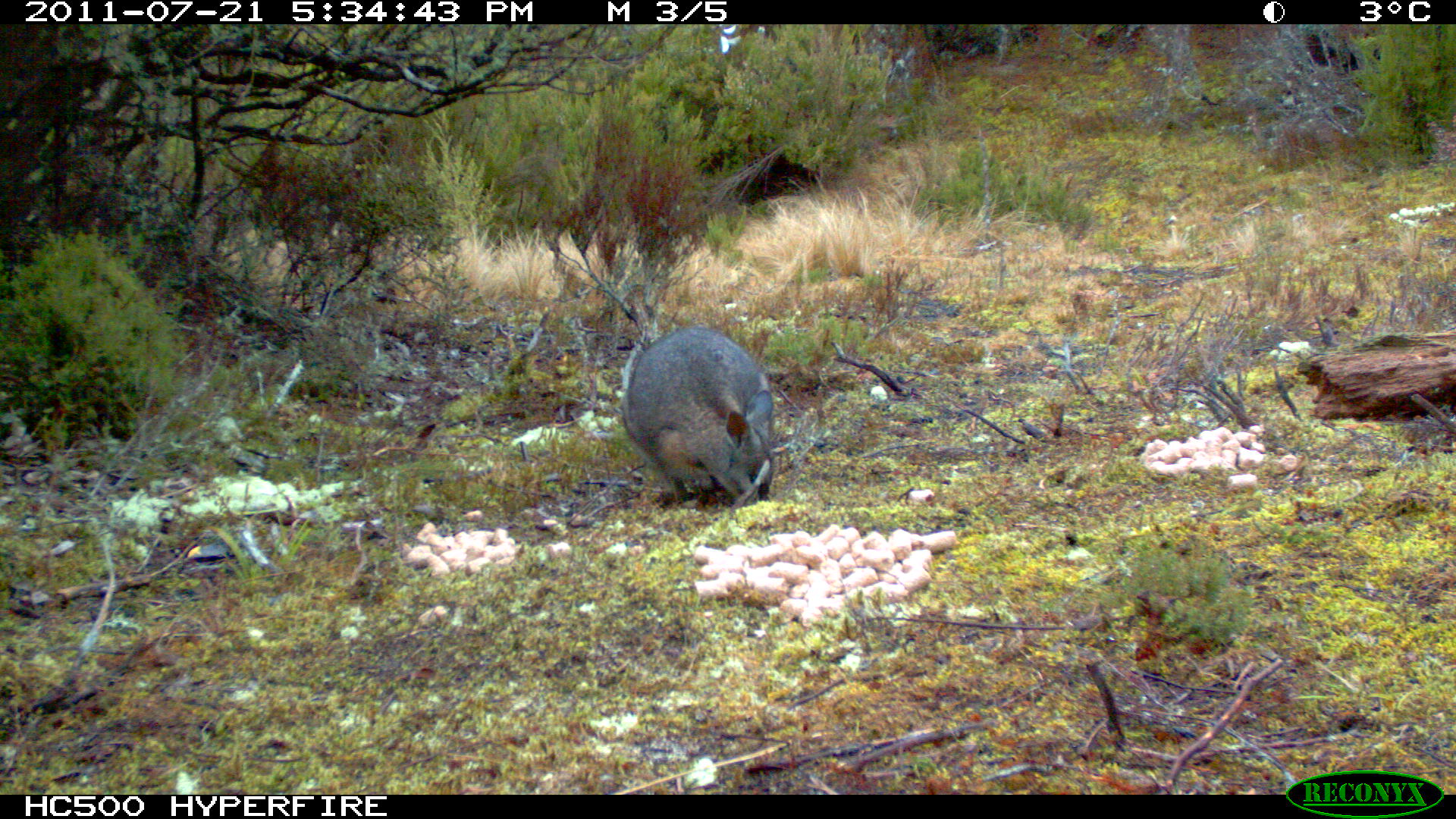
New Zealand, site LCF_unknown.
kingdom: Animalia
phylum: Chordata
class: Mammalia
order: Diprotodontia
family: Macropodidae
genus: Notamacropus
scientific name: Notamacropus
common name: wallaby